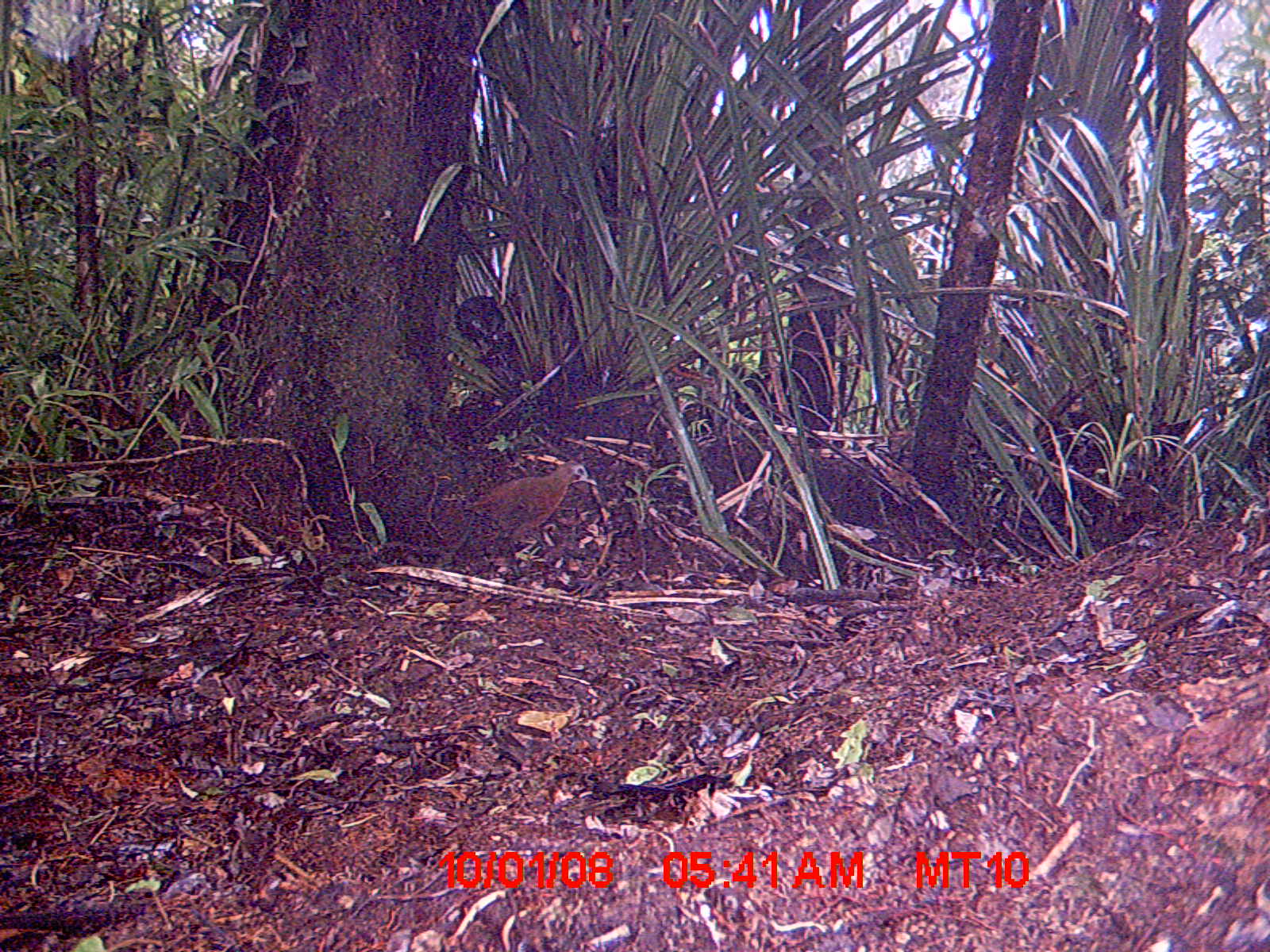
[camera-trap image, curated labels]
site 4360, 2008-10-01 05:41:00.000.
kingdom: Animalia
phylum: Chordata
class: Aves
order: Gruiformes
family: Sarothruridae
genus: Mentocrex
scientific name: Mentocrex kioloides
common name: madagascar wood rail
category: canirallus kioloides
Canirallus kioloides (madagascar wood rail) (Mentocrex kioloides), count 1.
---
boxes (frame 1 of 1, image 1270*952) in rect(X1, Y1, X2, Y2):
canirallus kioloides: rect(427, 458, 599, 578)